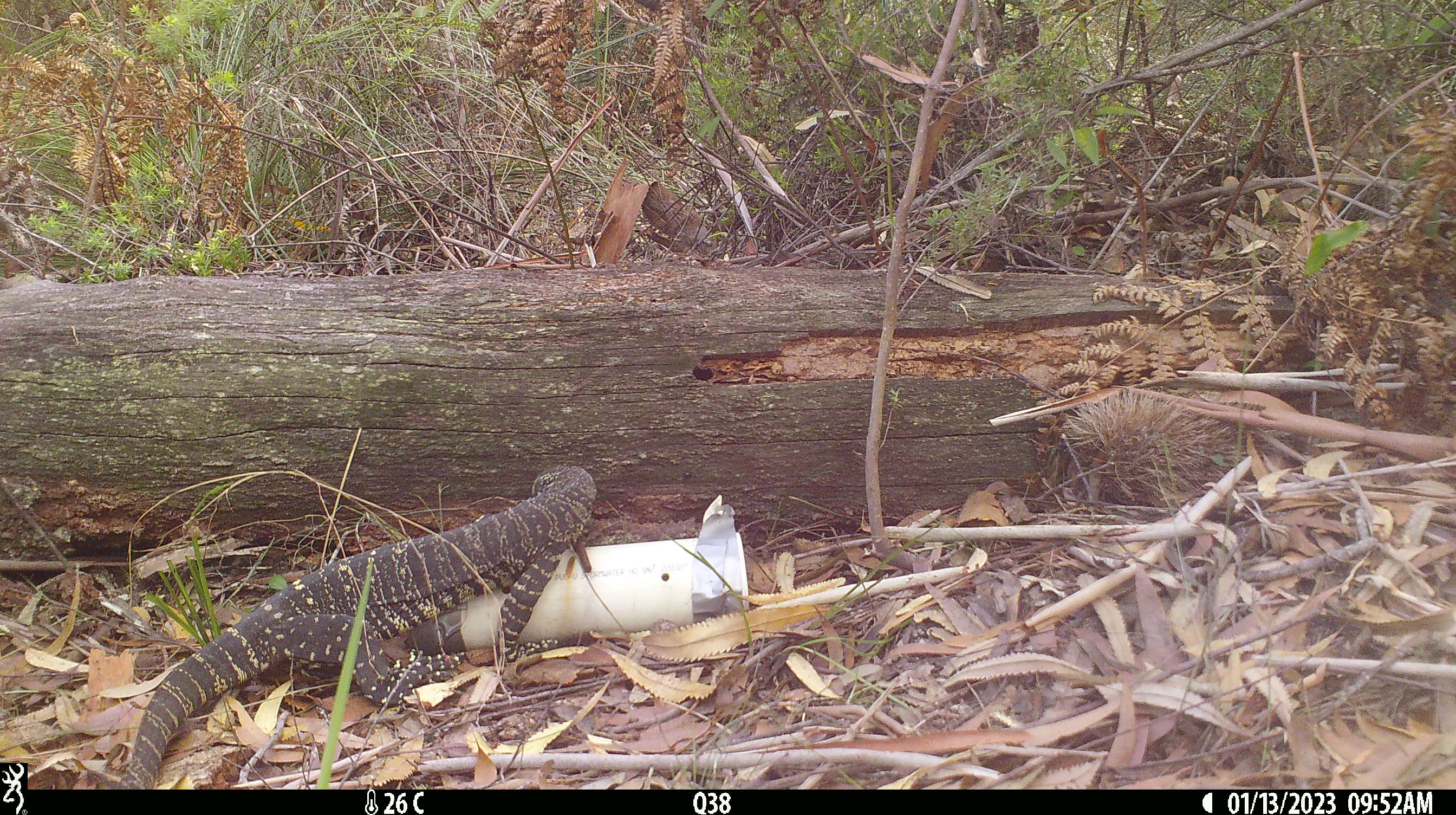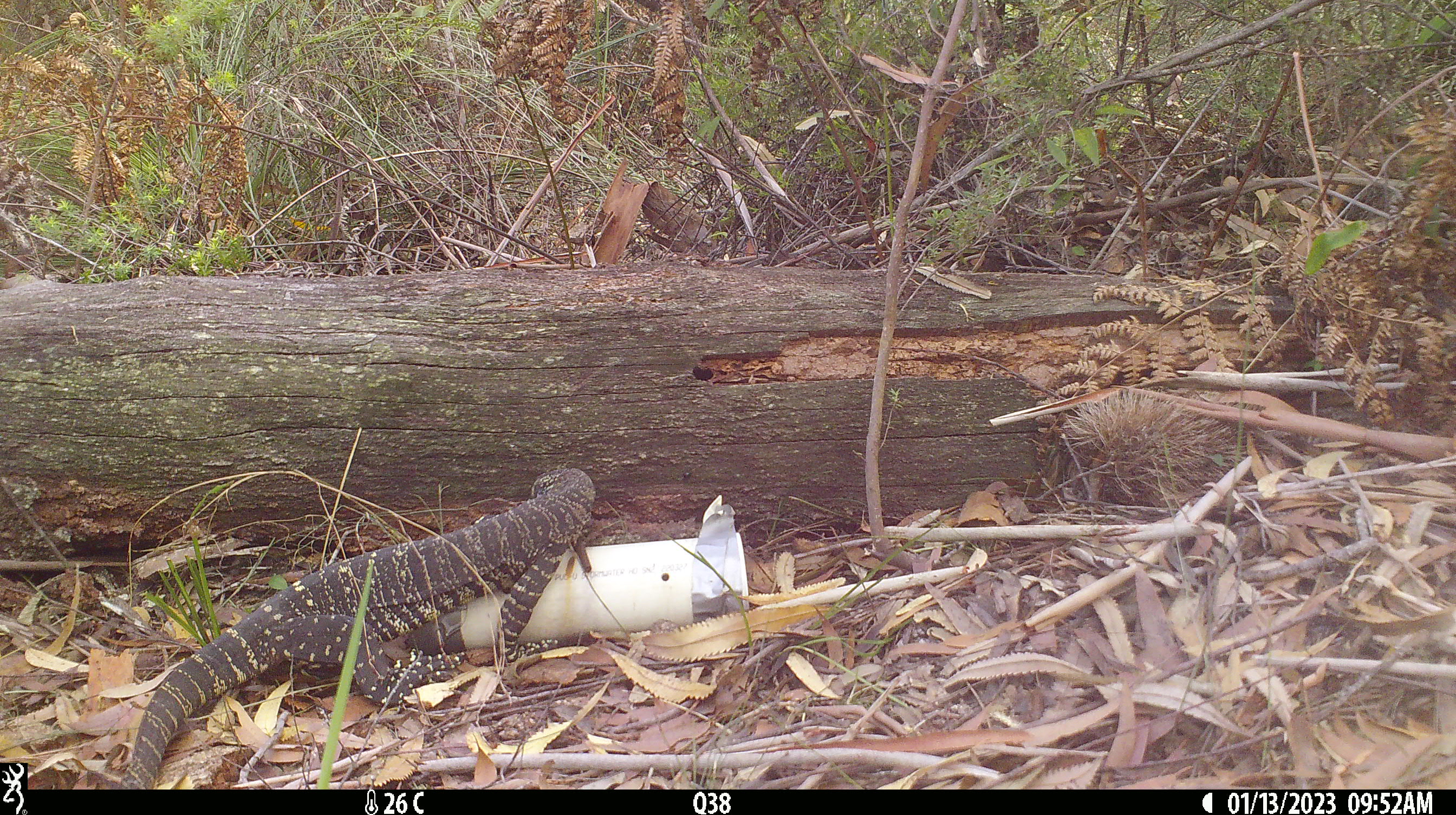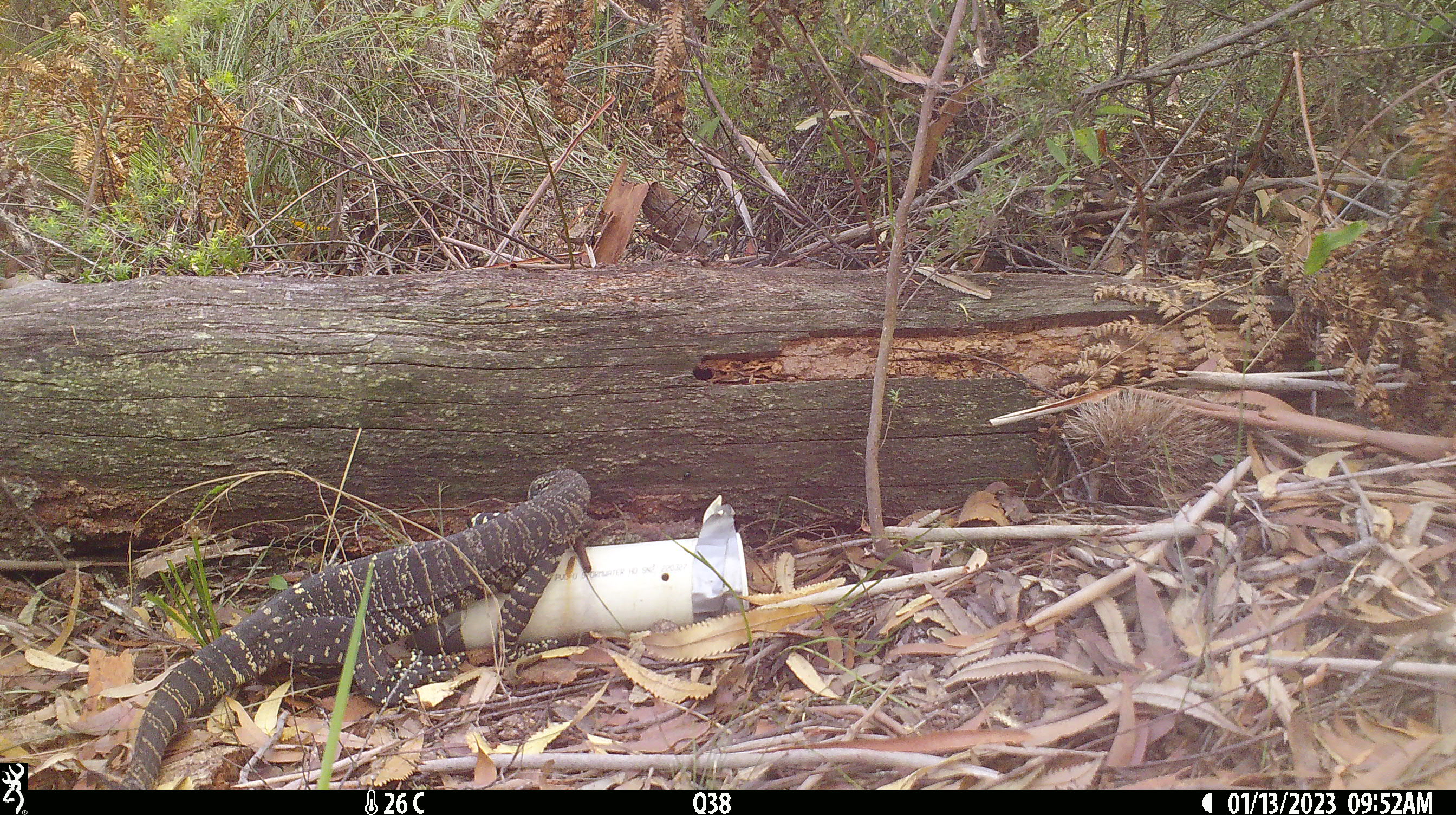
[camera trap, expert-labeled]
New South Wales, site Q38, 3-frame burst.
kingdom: Animalia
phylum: Chordata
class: Reptilia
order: Squamata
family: Varanidae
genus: Varanus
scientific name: Varanus varius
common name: lace monitor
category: goanna